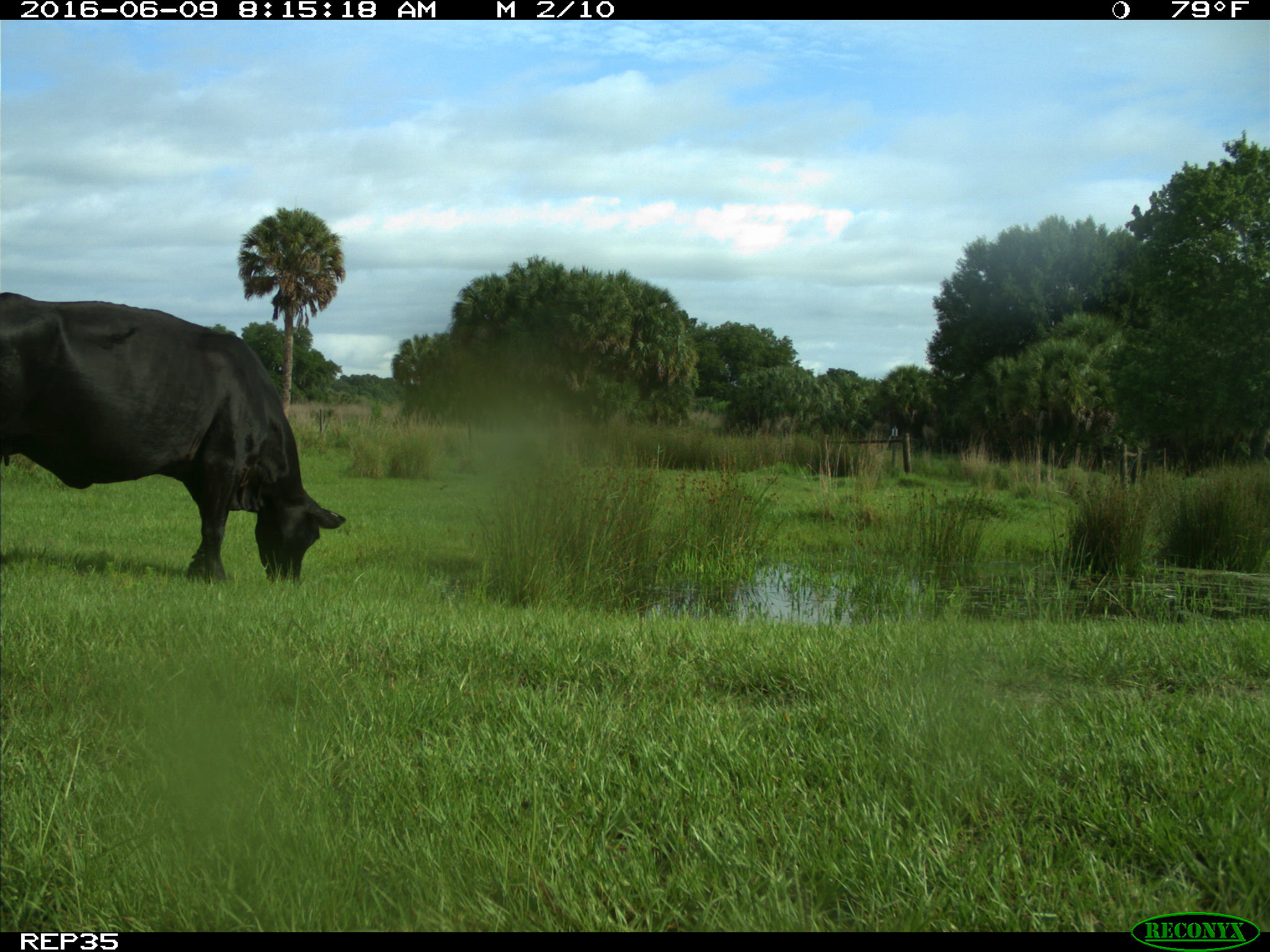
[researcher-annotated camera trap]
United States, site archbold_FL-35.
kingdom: Animalia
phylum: Chordata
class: Mammalia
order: Artiodactyla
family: Bovidae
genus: Bos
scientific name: Bos taurus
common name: domestic cow